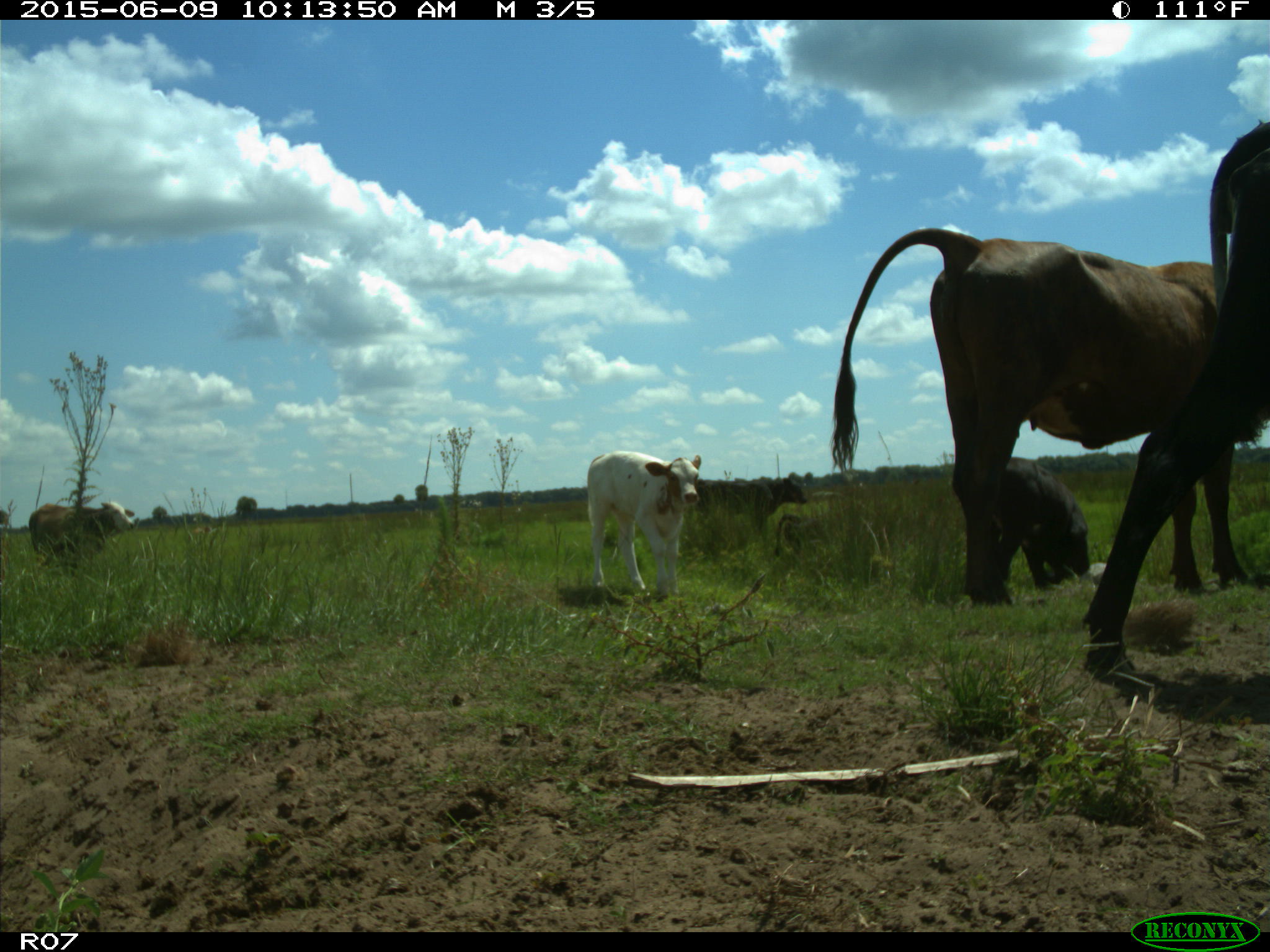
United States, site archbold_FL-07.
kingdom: Animalia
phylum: Chordata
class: Mammalia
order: Artiodactyla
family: Bovidae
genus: Bos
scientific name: Bos taurus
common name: domestic cow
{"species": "Bos taurus (domestic cow)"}